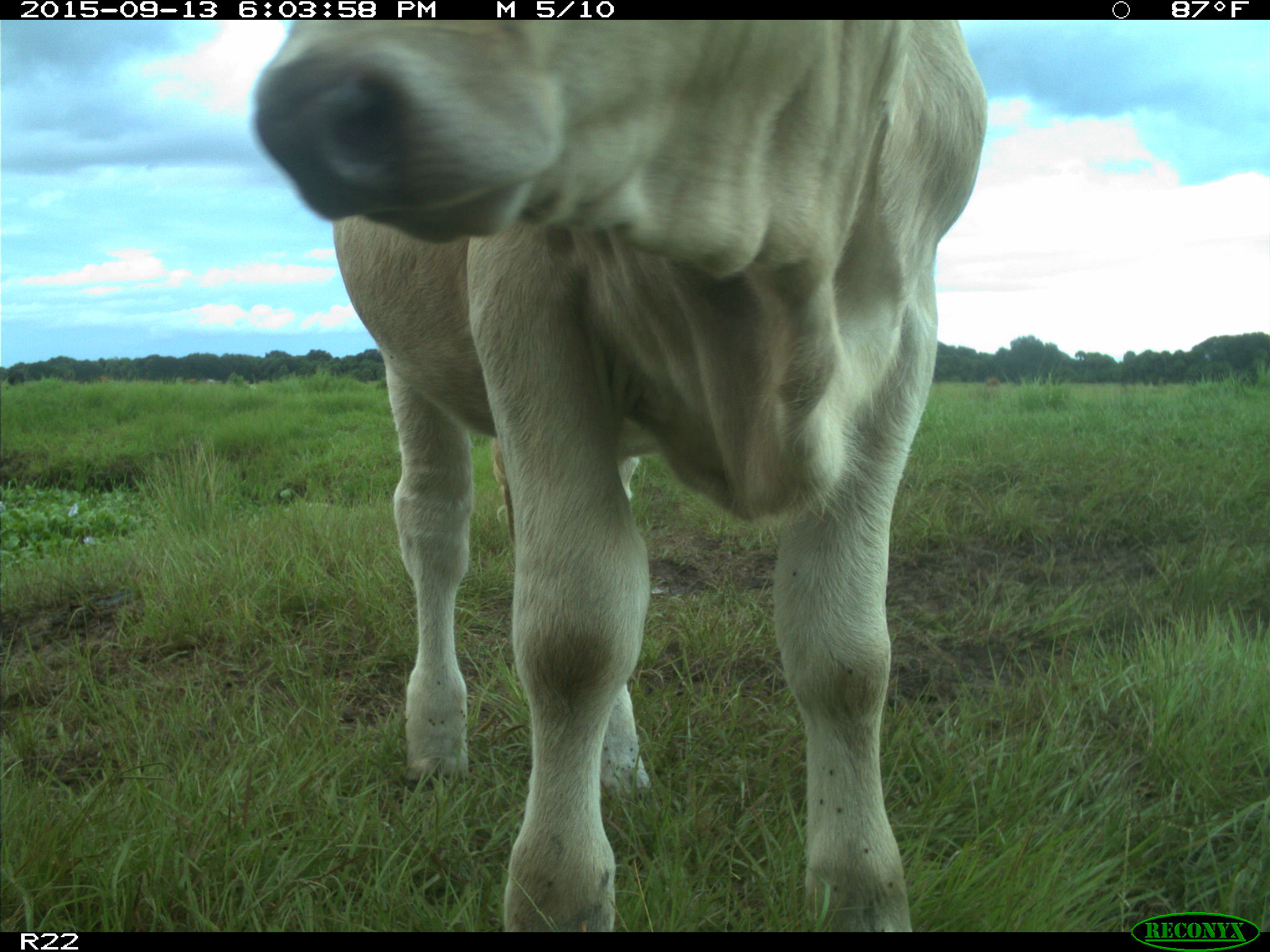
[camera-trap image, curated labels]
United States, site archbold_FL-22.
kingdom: Animalia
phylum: Chordata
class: Mammalia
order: Artiodactyla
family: Bovidae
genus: Bos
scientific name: Bos taurus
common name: domestic cow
Bos taurus (domestic cow).